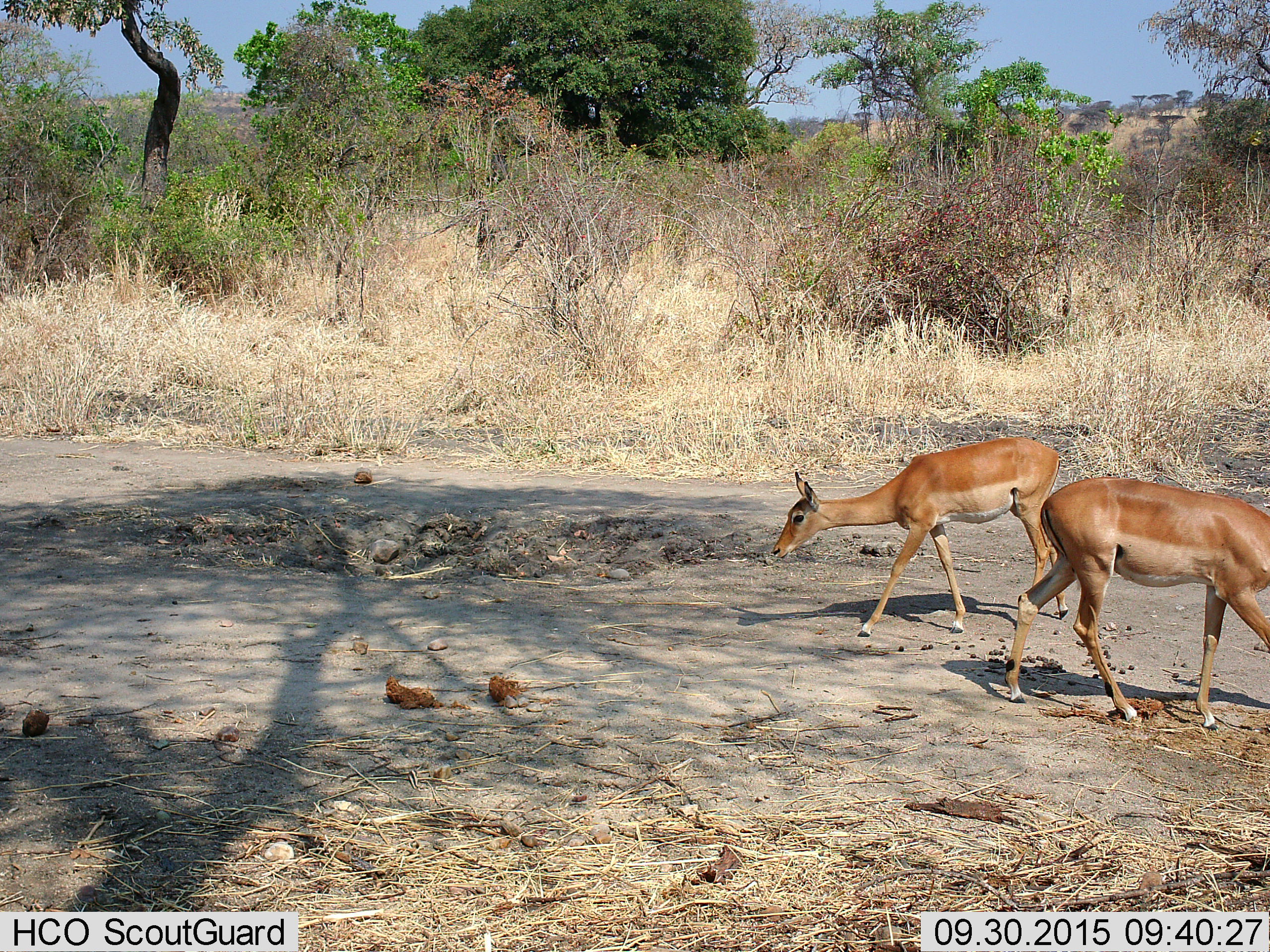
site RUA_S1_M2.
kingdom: Animalia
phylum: Chordata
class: Mammalia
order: Artiodactyla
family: Bovidae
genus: Aepyceros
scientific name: Aepyceros melampus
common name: impala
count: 2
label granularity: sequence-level